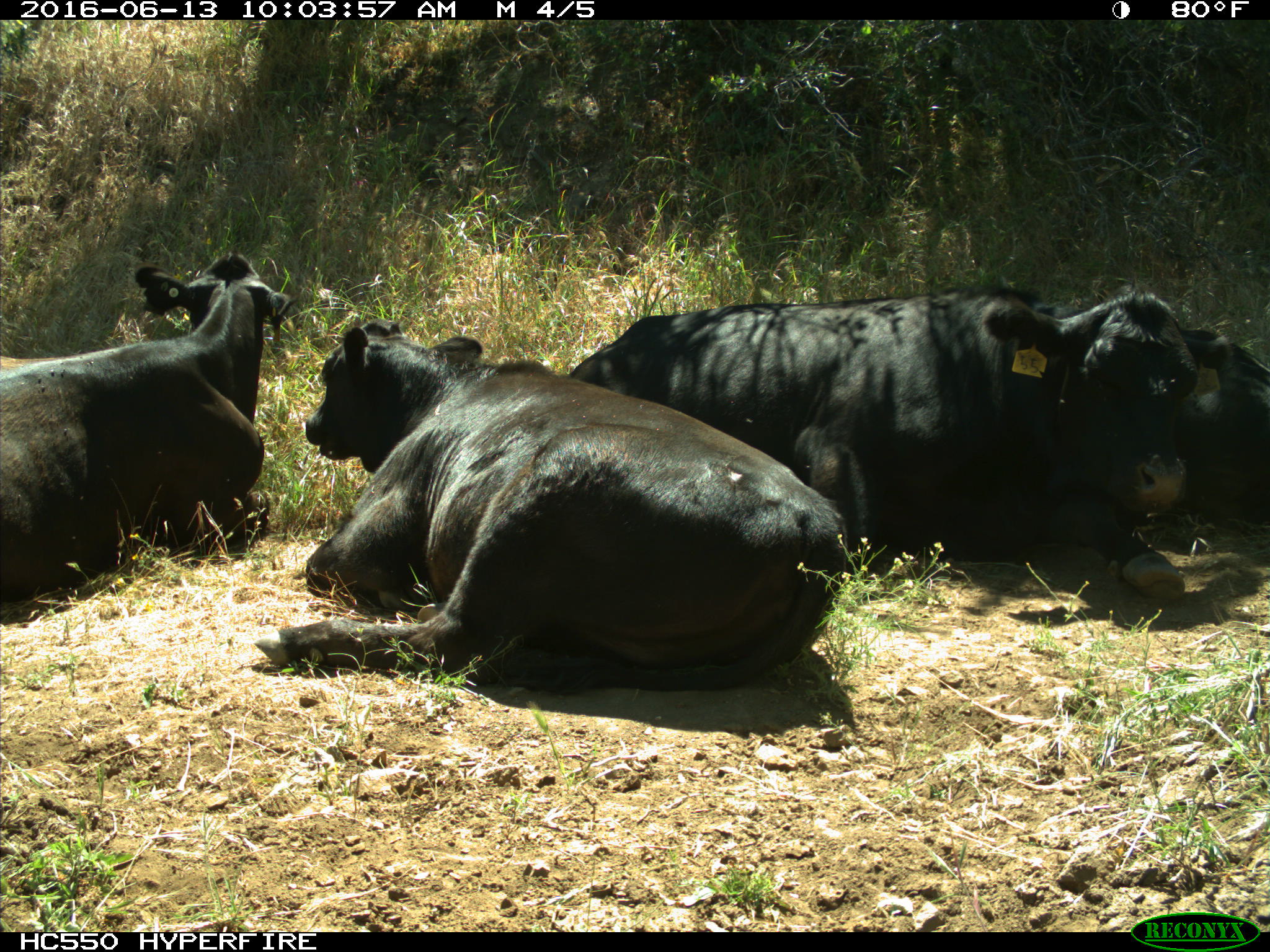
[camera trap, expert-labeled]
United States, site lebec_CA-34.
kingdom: Animalia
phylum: Chordata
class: Mammalia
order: Artiodactyla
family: Bovidae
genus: Bos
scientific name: Bos taurus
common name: domestic cow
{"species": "Bos taurus (domestic cow)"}